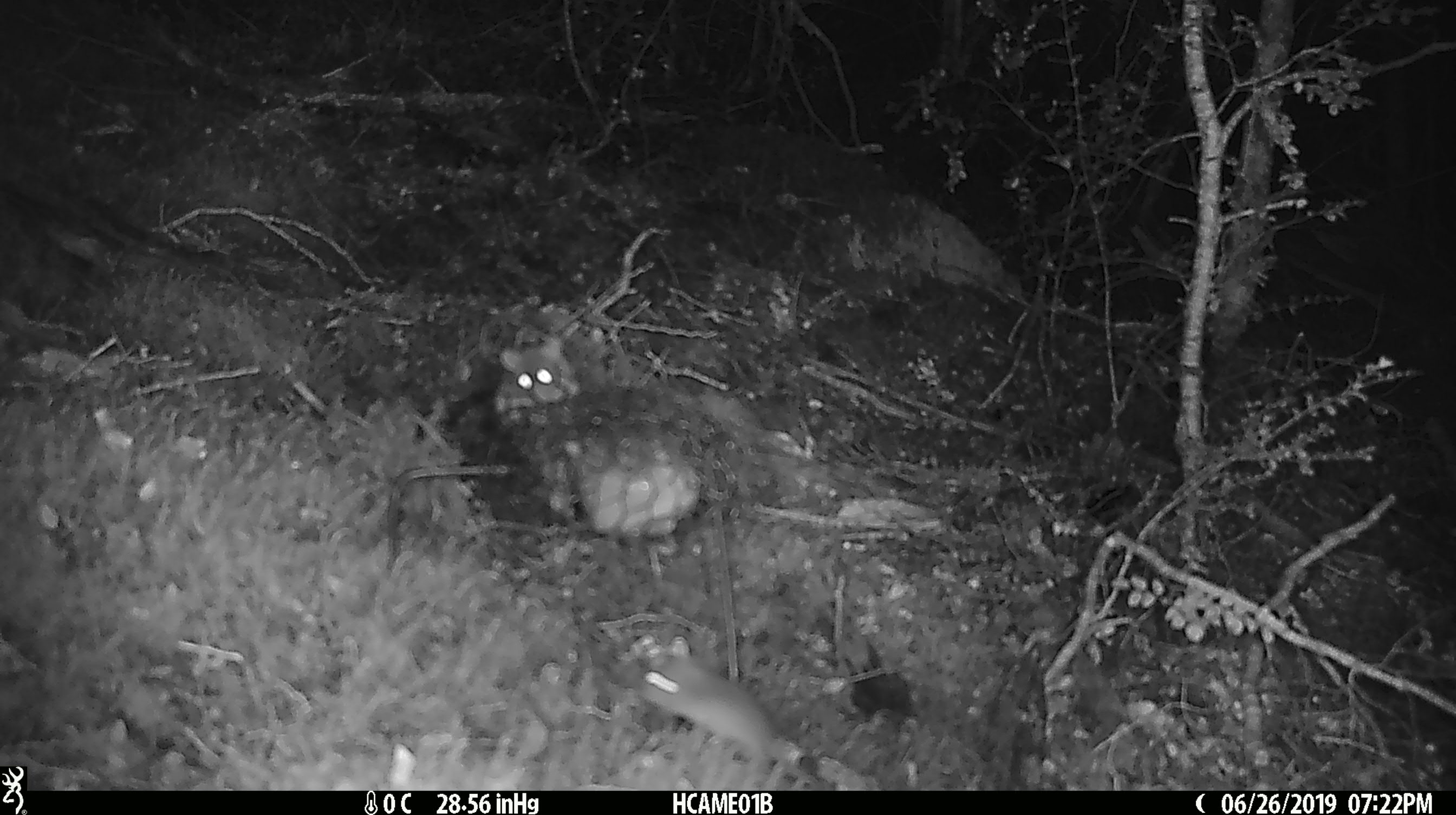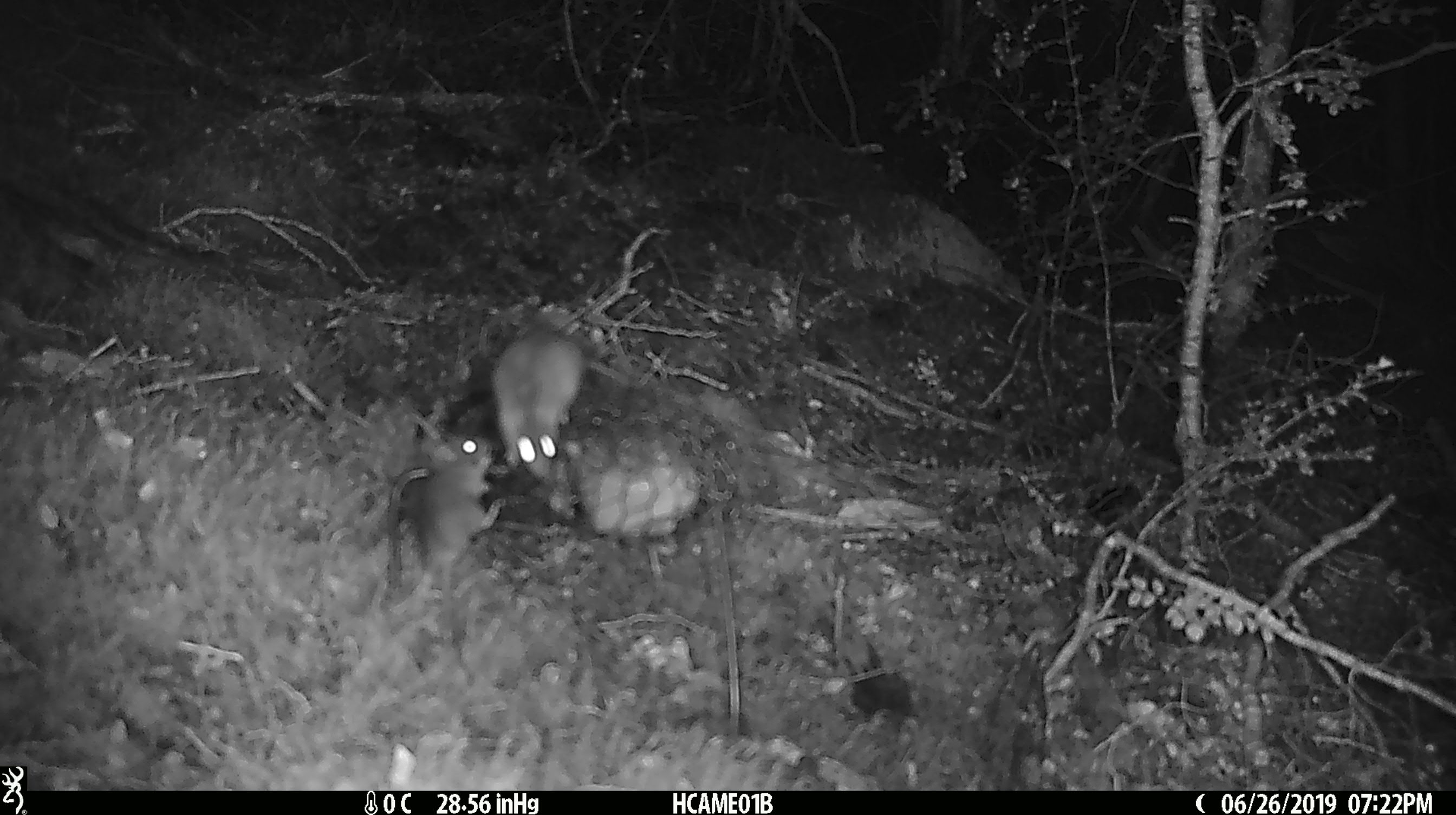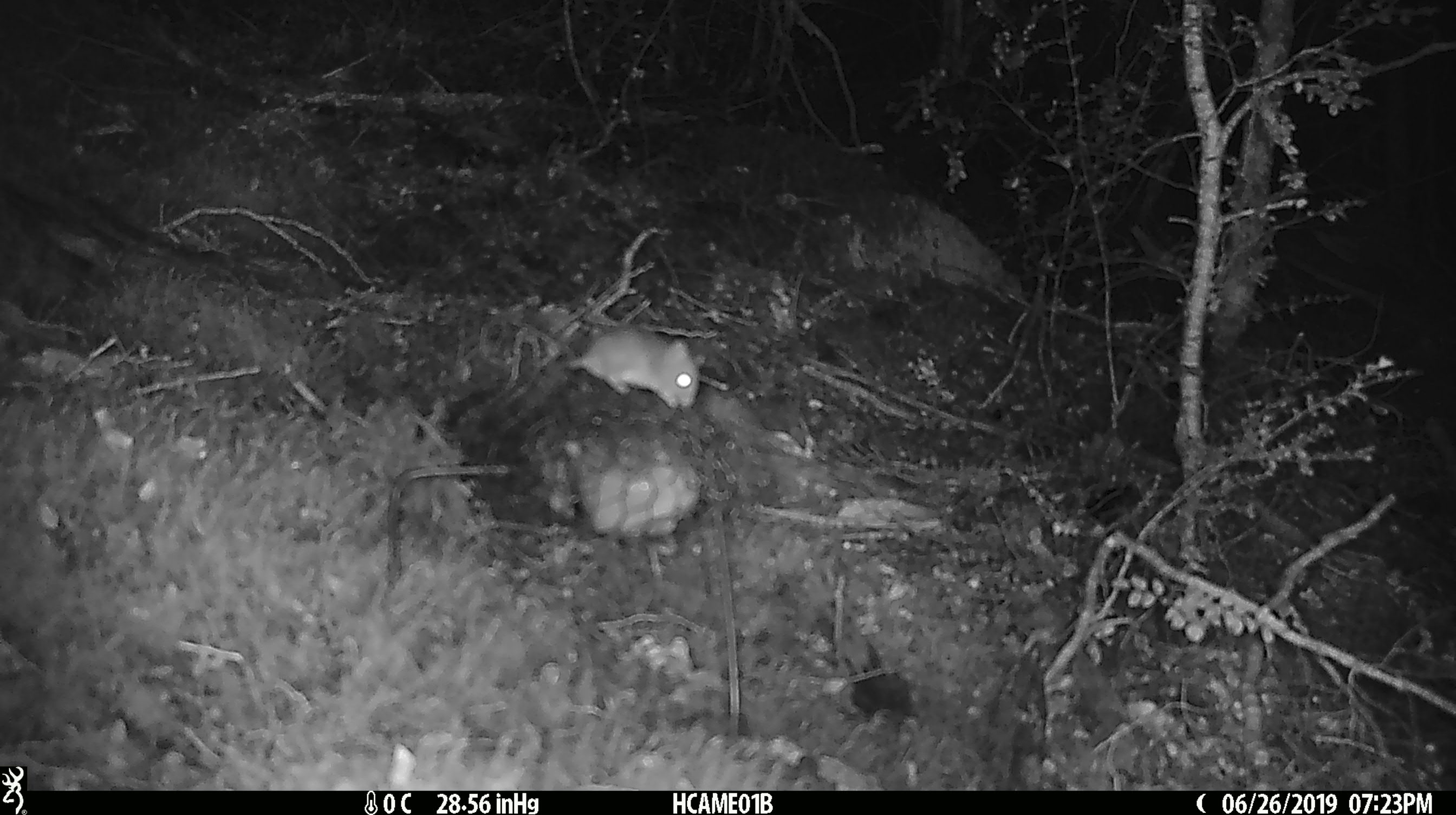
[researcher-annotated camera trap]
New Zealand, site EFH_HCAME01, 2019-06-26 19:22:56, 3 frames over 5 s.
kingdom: Animalia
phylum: Chordata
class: Mammalia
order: Rodentia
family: Muridae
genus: Mus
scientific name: Mus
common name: mouse